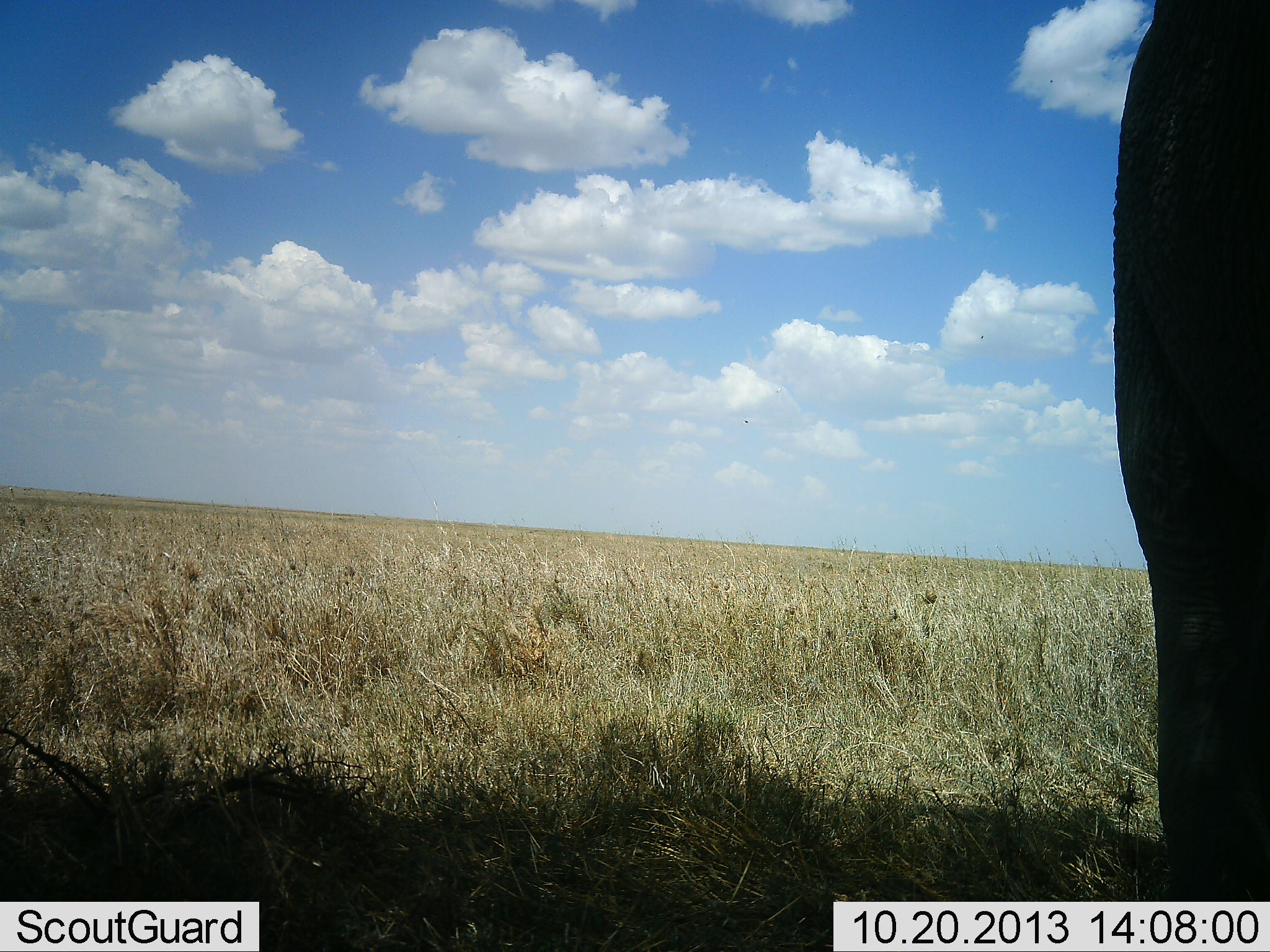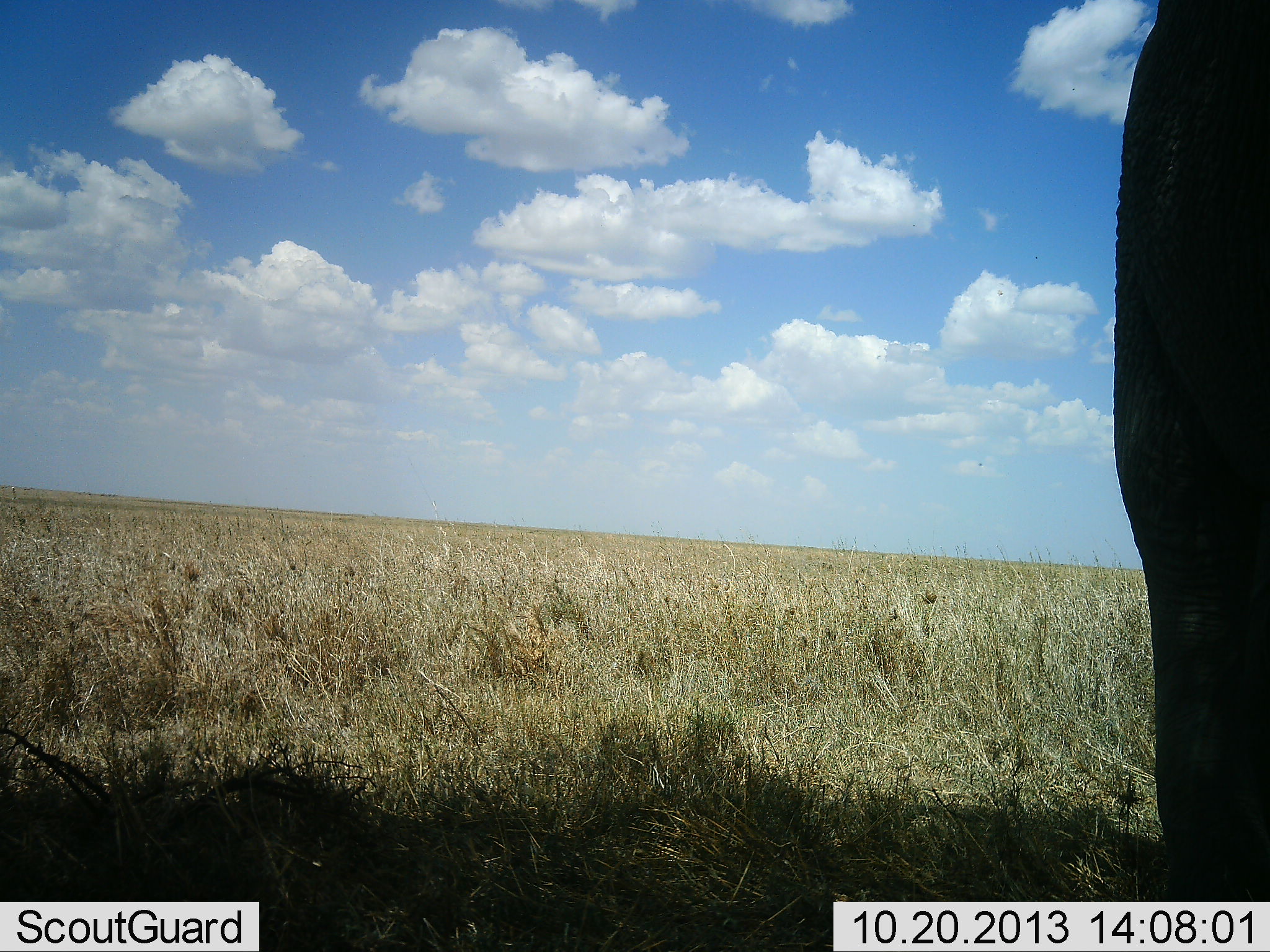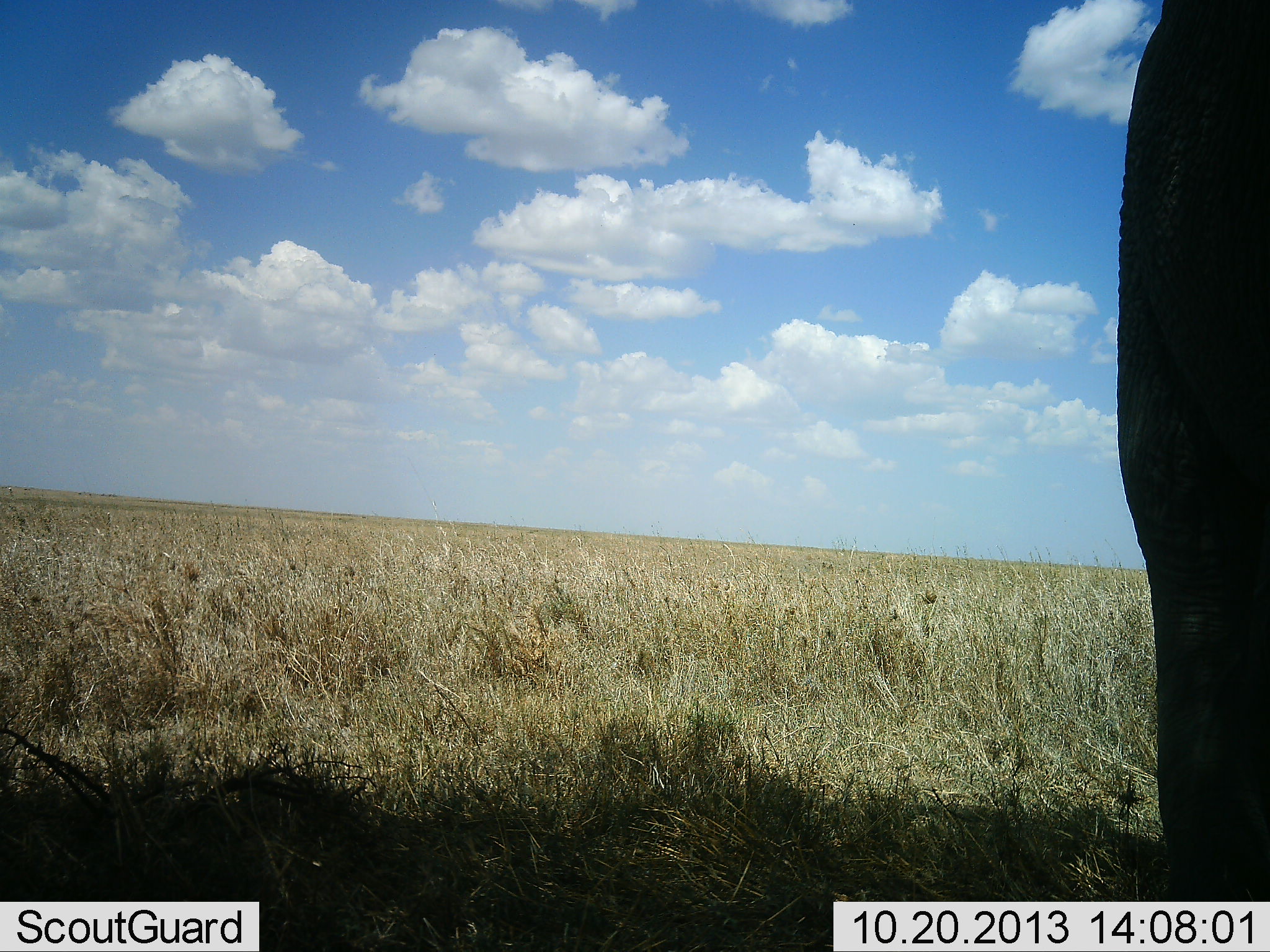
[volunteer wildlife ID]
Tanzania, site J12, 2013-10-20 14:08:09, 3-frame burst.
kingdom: Animalia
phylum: Chordata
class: Mammalia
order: Proboscidea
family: Elephantidae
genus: Loxodonta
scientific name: Loxodonta africana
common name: african bush elephant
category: elephant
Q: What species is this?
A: Elephant (african bush elephant) (Loxodonta africana).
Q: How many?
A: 1.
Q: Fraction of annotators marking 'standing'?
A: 100%.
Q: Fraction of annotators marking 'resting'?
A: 0%.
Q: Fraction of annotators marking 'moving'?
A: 0%.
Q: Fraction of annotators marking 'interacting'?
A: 0%.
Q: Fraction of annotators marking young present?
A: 0%.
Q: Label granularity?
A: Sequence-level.